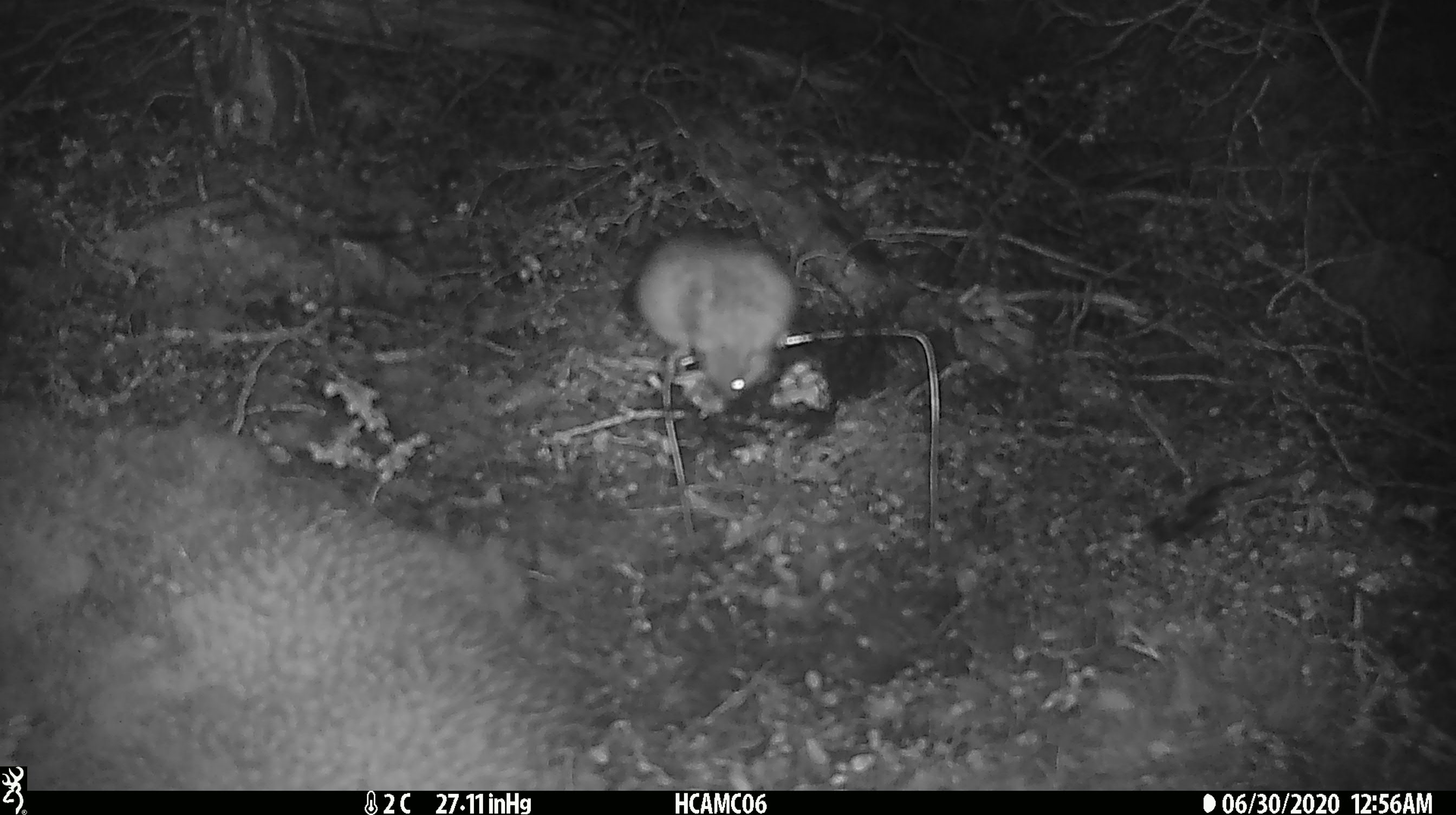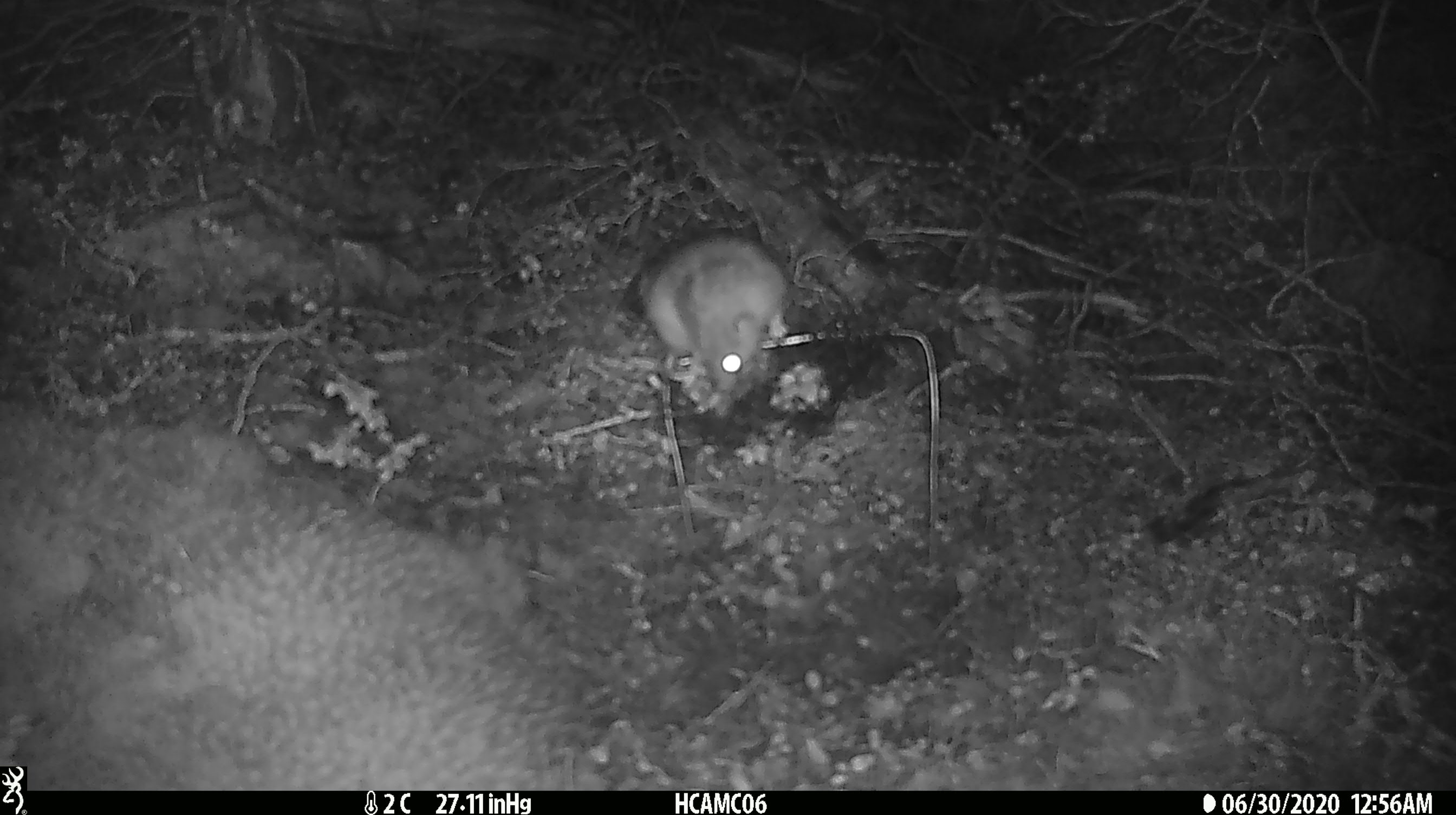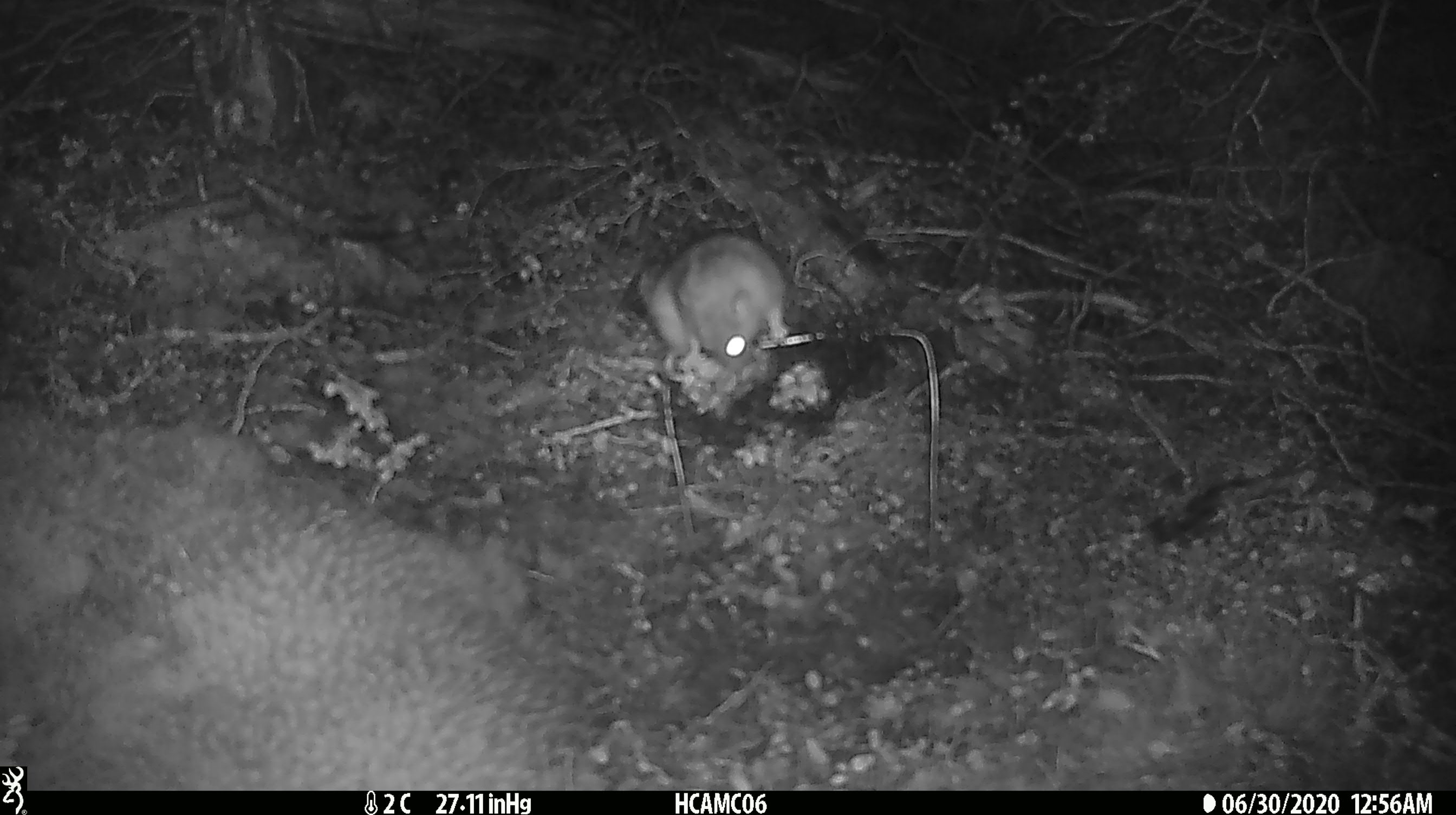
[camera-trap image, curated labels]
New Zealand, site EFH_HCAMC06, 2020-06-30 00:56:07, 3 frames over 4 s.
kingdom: Animalia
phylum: Chordata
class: Mammalia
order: Rodentia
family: Muridae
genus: Rattus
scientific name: Rattus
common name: rat